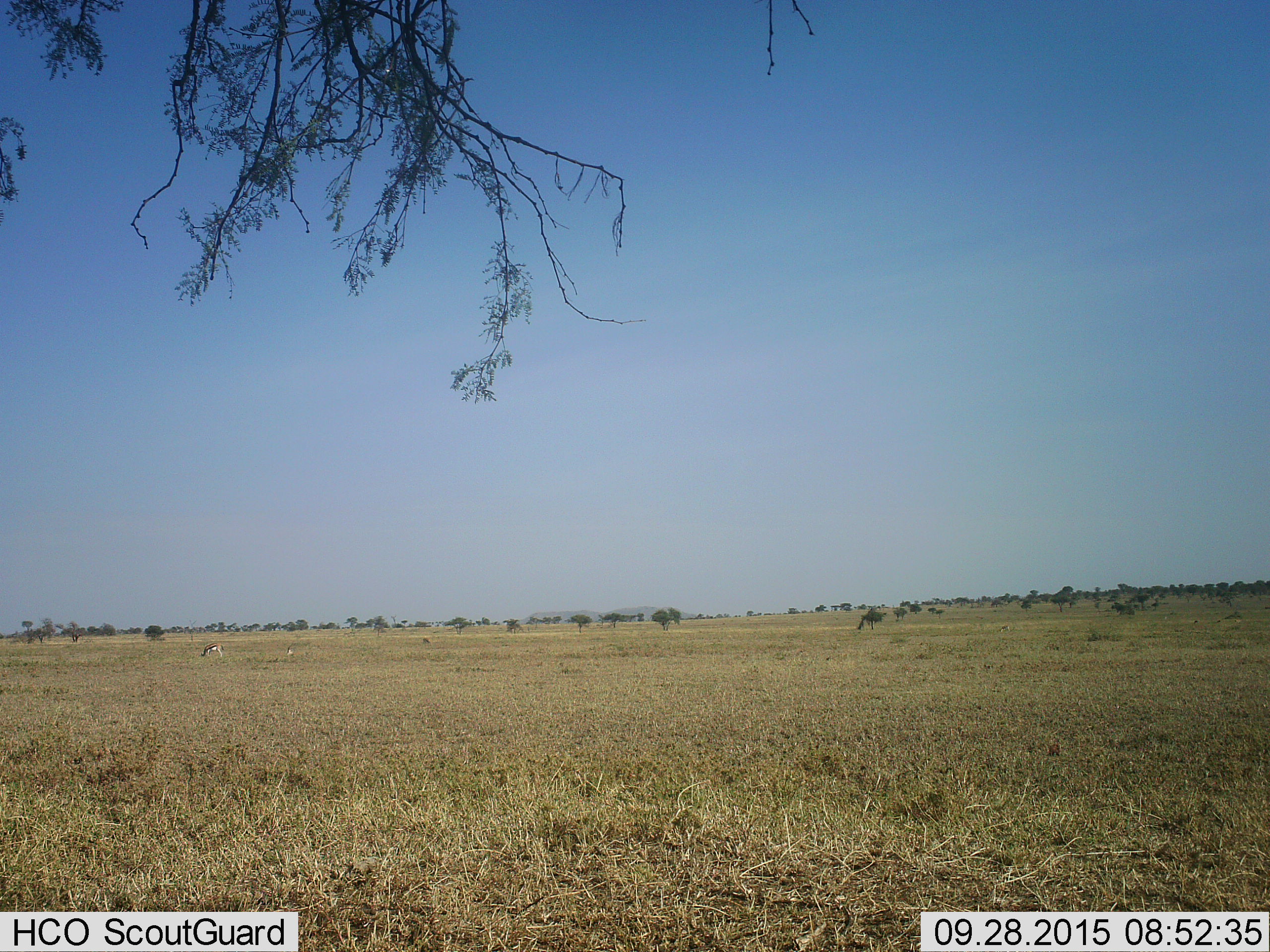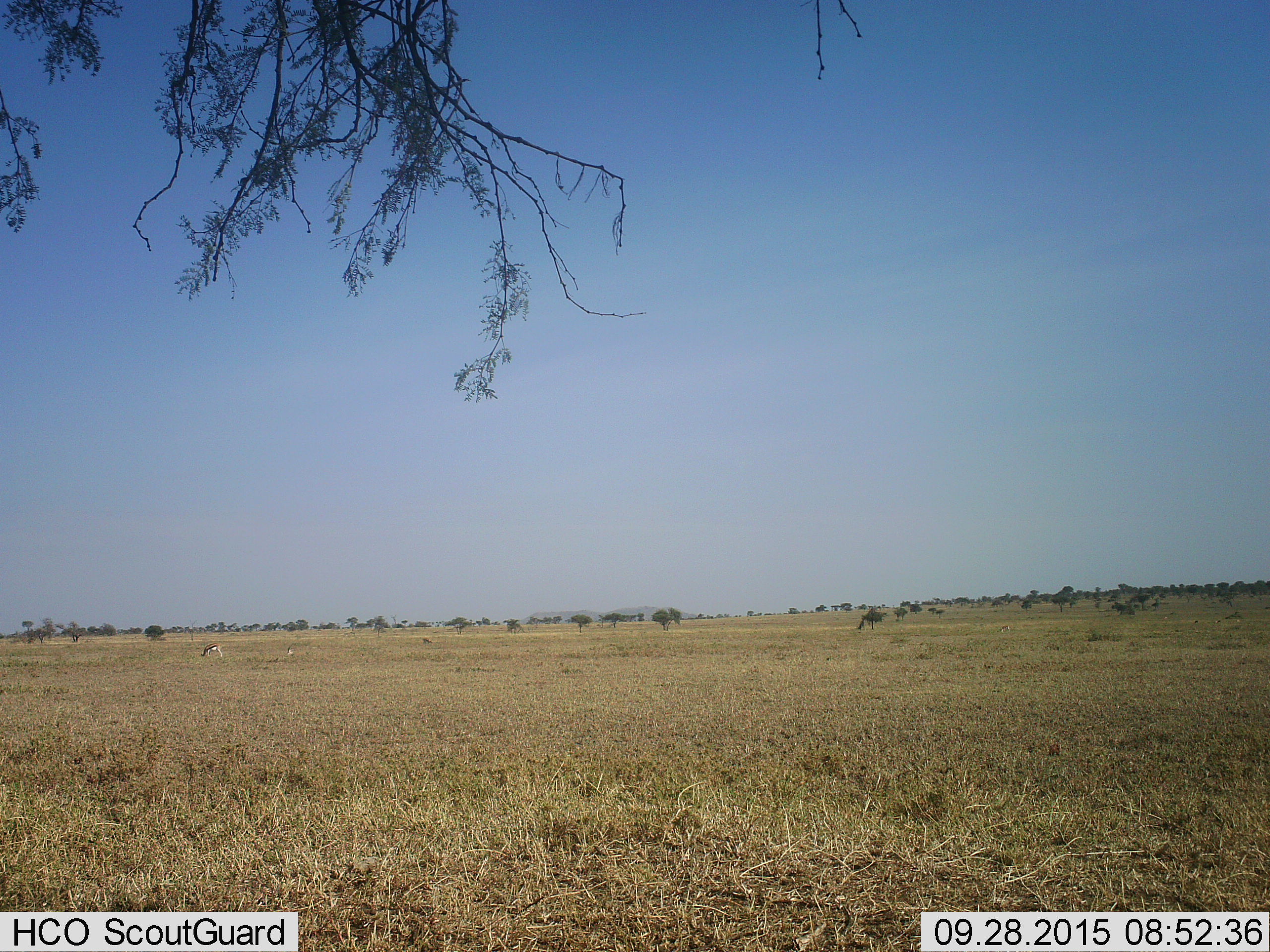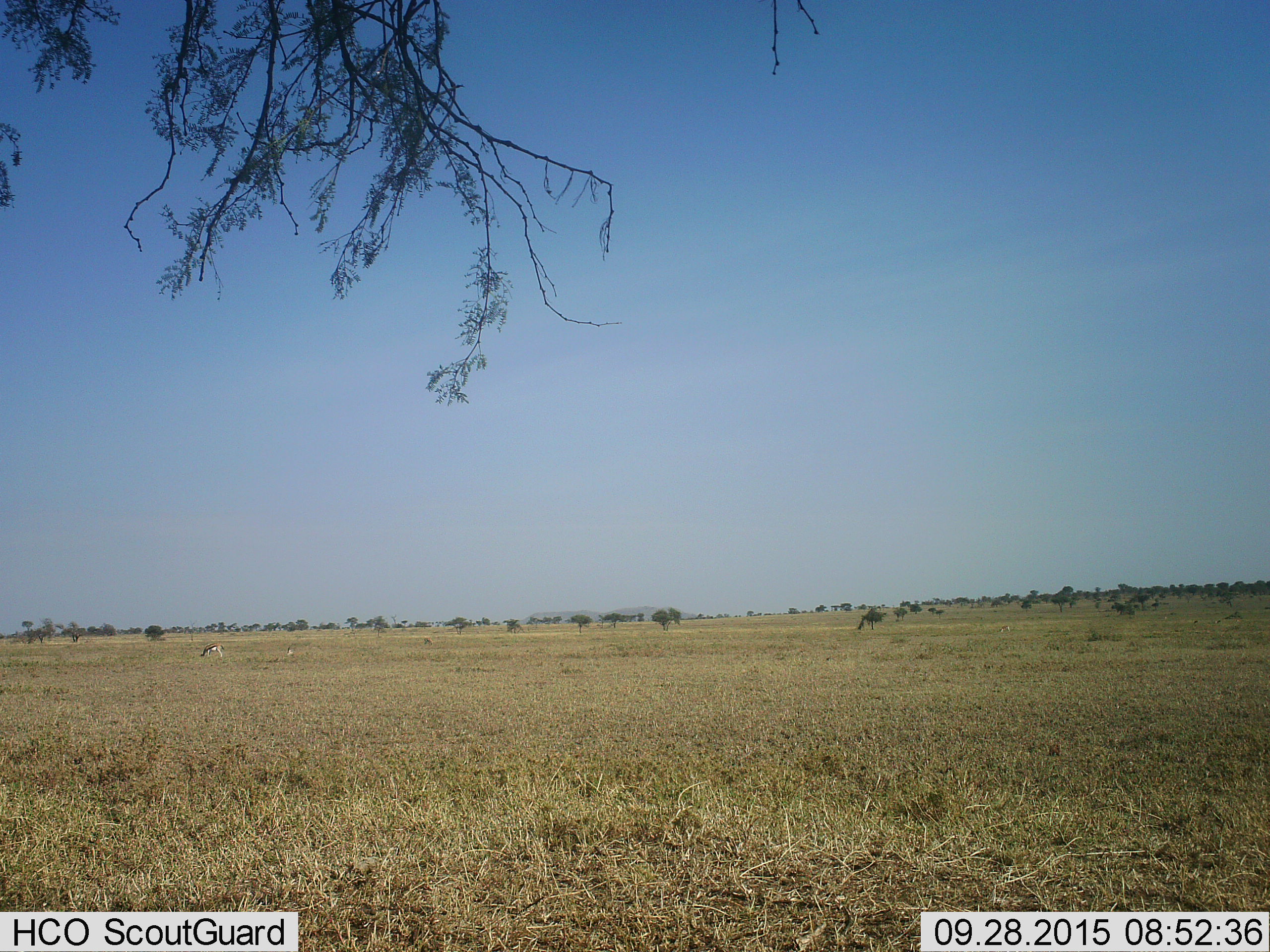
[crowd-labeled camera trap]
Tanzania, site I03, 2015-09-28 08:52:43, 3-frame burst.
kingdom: Animalia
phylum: Chordata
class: Mammalia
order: Artiodactyla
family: Bovidae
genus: Eudorcas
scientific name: Eudorcas thomsonii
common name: thomson's gazelle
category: gazellethomsons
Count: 4.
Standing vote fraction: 30%.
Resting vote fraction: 10%.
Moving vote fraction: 10%.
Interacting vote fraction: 0%.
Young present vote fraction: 0%.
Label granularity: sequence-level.